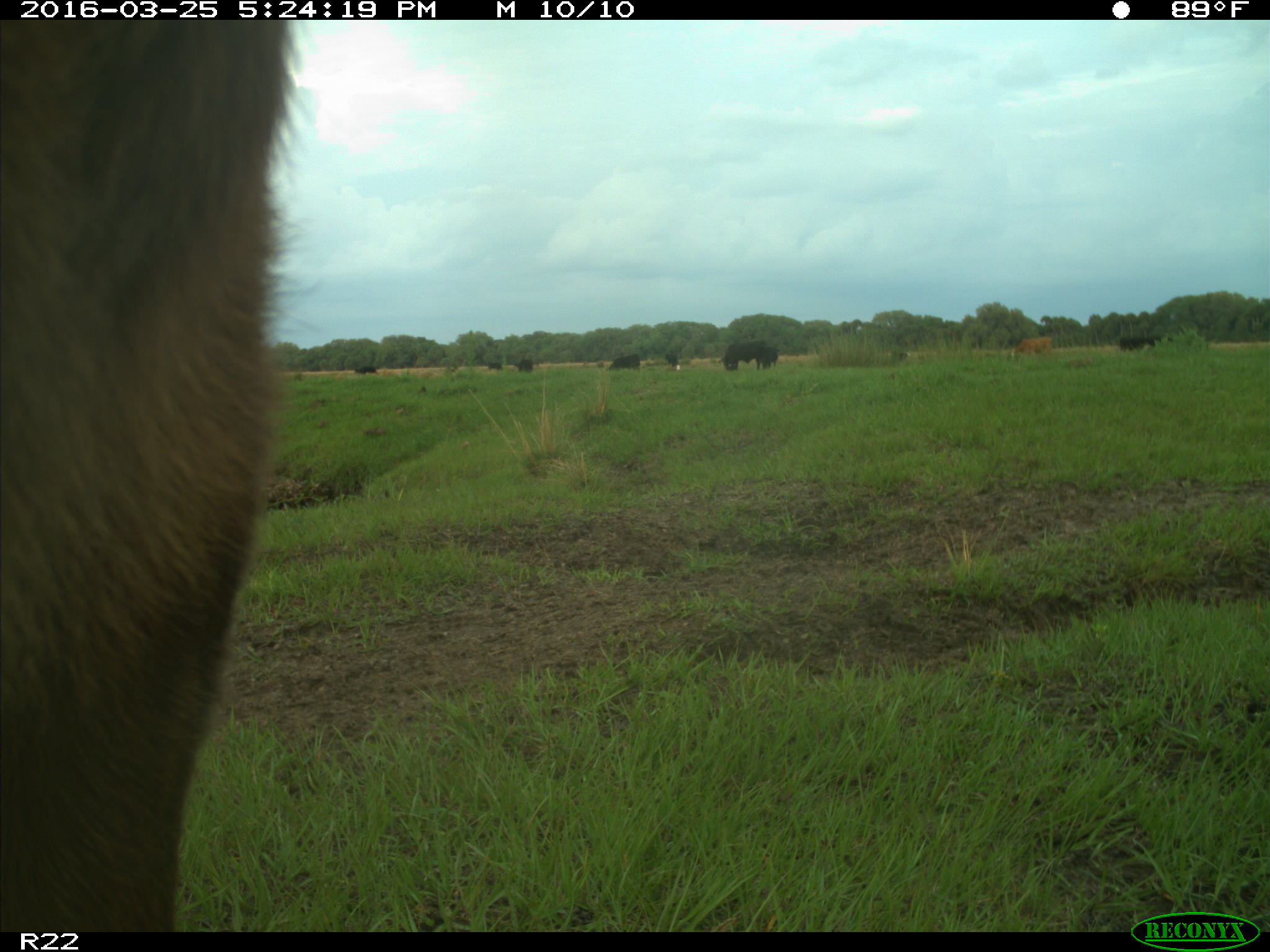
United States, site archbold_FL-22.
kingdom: Animalia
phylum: Chordata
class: Mammalia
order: Artiodactyla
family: Bovidae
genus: Bos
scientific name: Bos taurus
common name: domestic cow